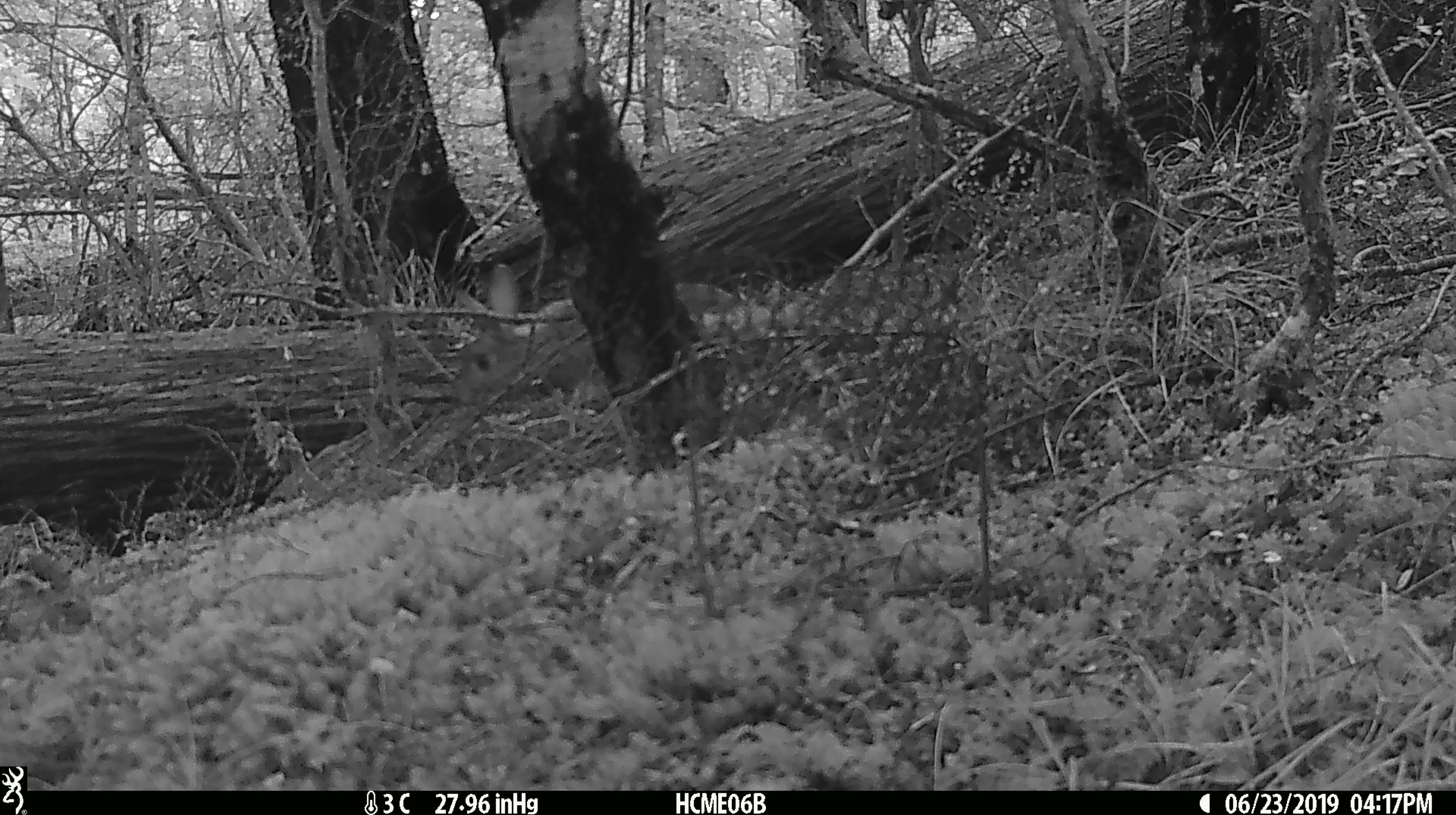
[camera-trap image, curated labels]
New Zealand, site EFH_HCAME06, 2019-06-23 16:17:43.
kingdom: Animalia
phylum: Chordata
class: Mammalia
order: Lagomorpha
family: Leporidae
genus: Lepus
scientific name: Lepus europaeus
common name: brown hare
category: hare